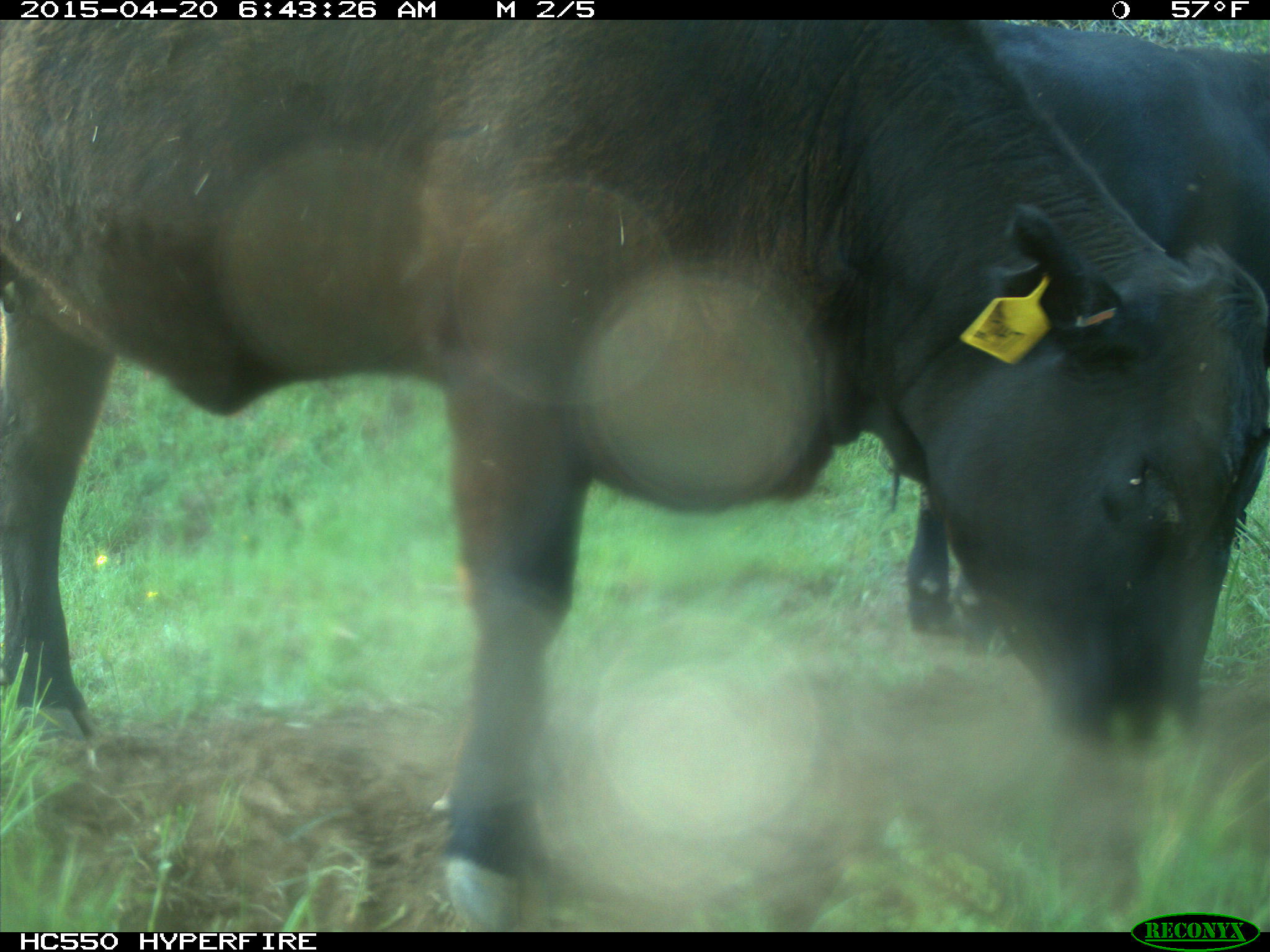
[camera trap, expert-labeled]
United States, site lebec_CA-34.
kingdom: Animalia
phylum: Chordata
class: Mammalia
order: Artiodactyla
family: Bovidae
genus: Bos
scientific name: Bos taurus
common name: domestic cow